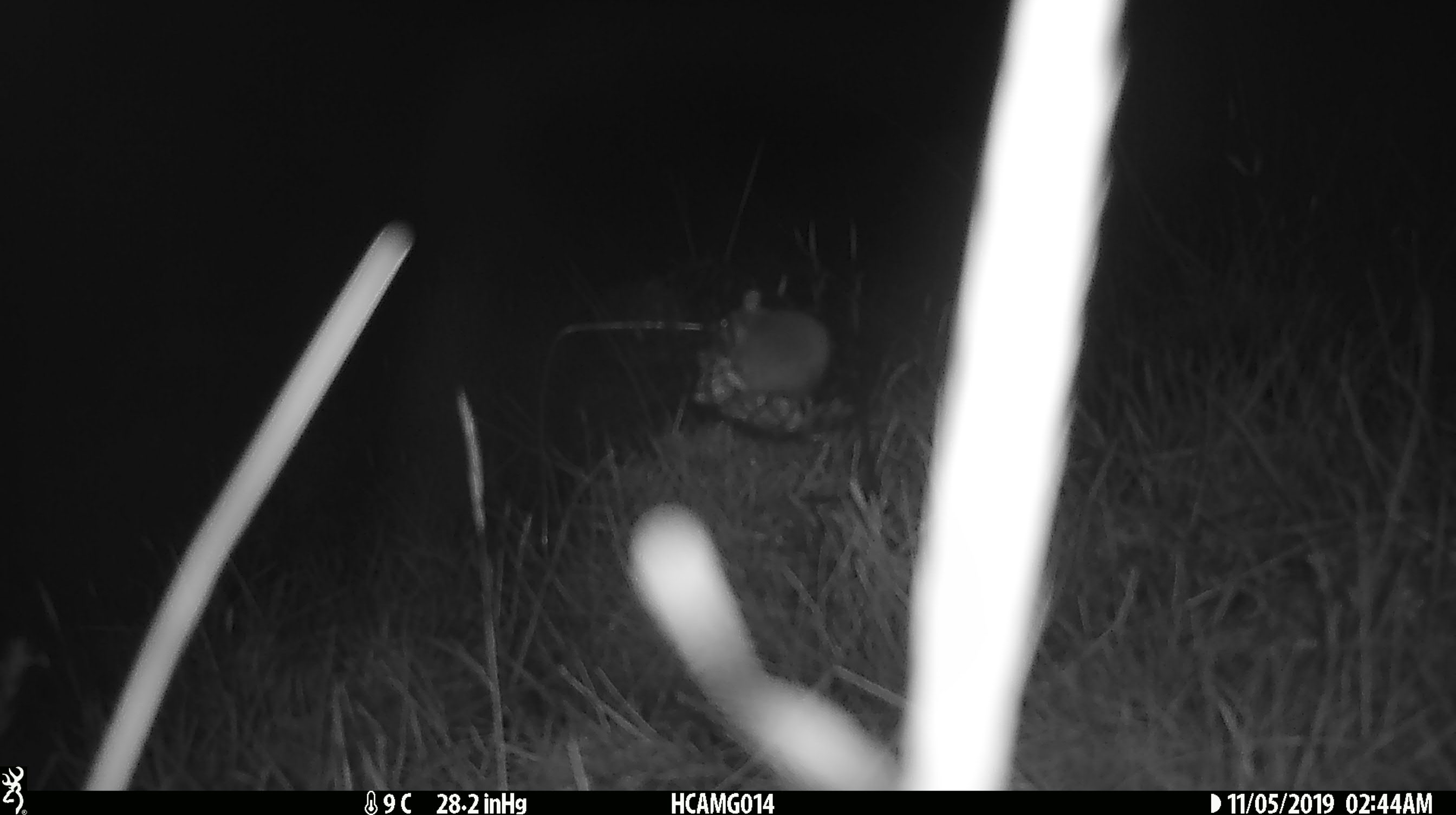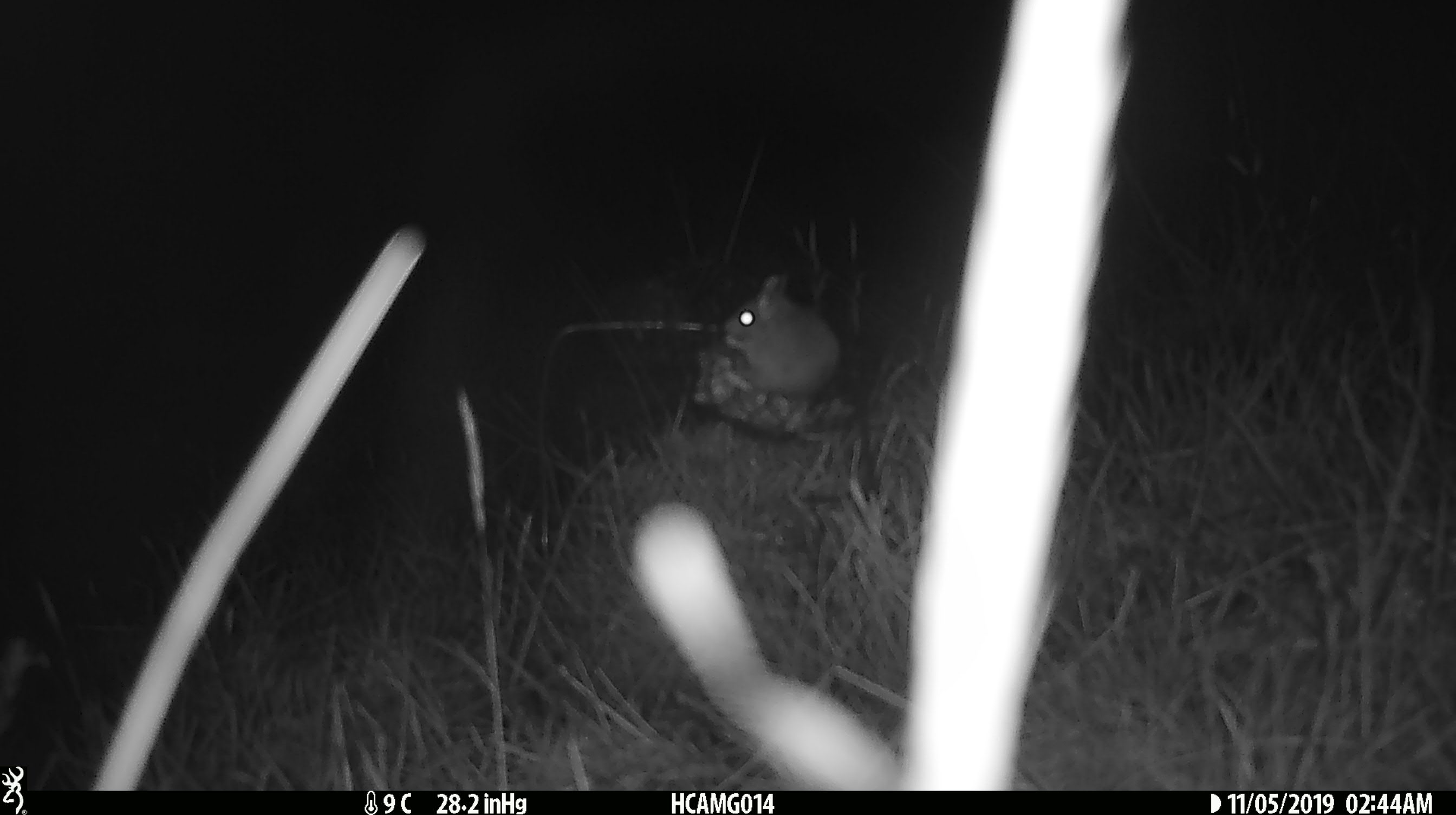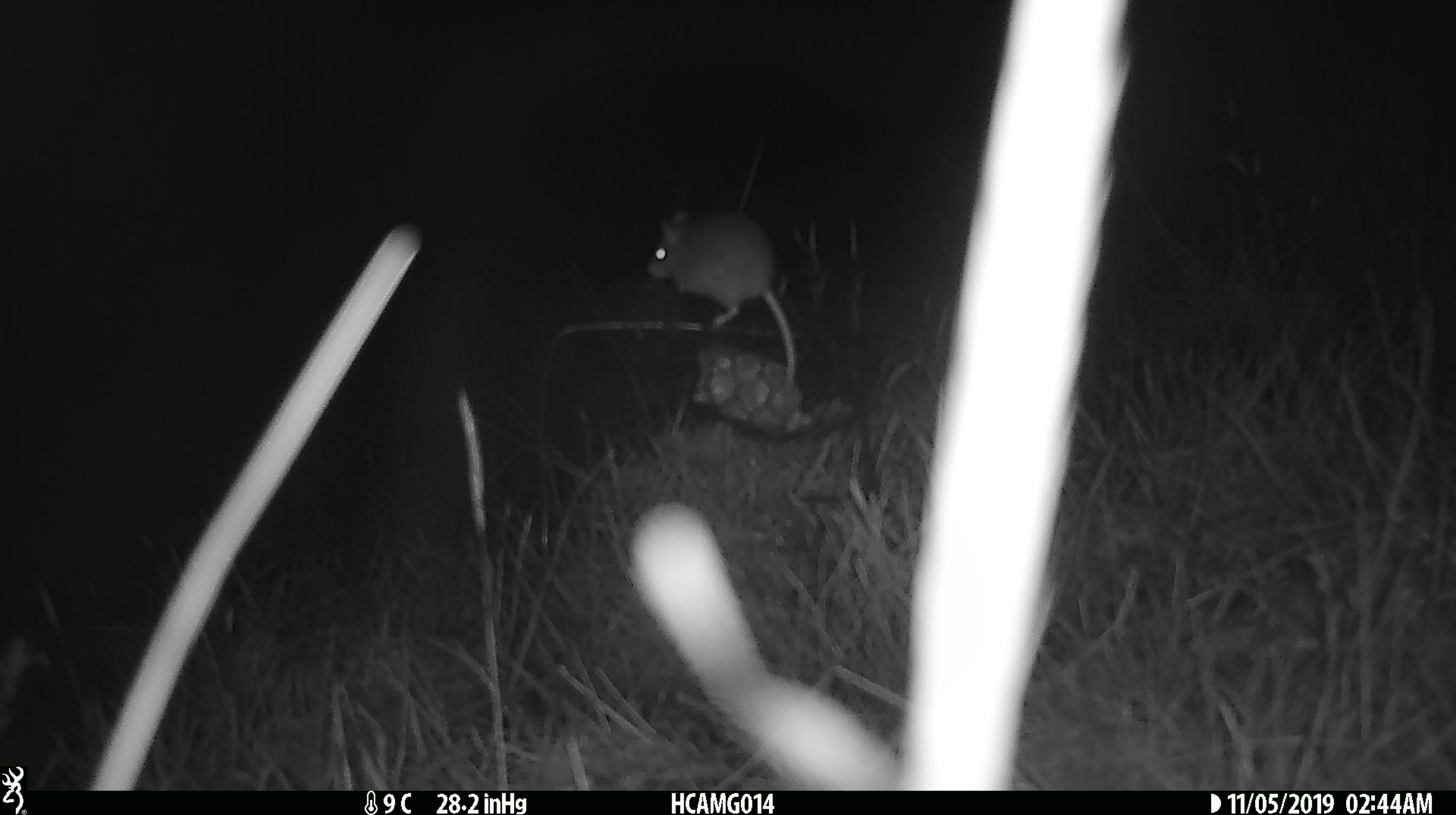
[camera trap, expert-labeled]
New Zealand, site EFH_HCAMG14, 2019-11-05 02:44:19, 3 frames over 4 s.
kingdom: Animalia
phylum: Chordata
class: Mammalia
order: Rodentia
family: Muridae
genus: Mus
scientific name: Mus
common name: mouse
Mouse (Mus).